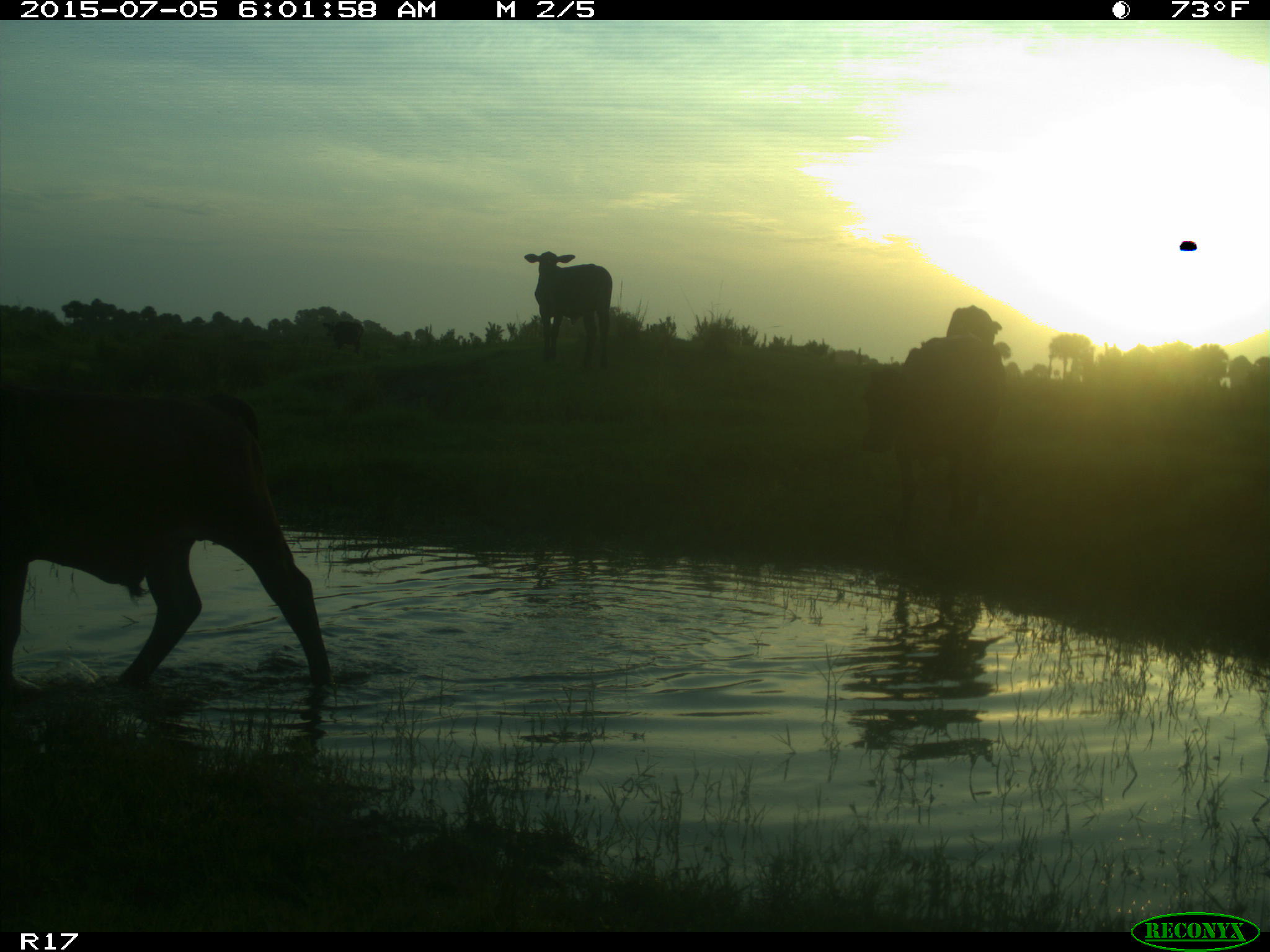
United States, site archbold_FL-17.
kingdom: Animalia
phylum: Chordata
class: Mammalia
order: Artiodactyla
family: Bovidae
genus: Bos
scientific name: Bos taurus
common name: domestic cow